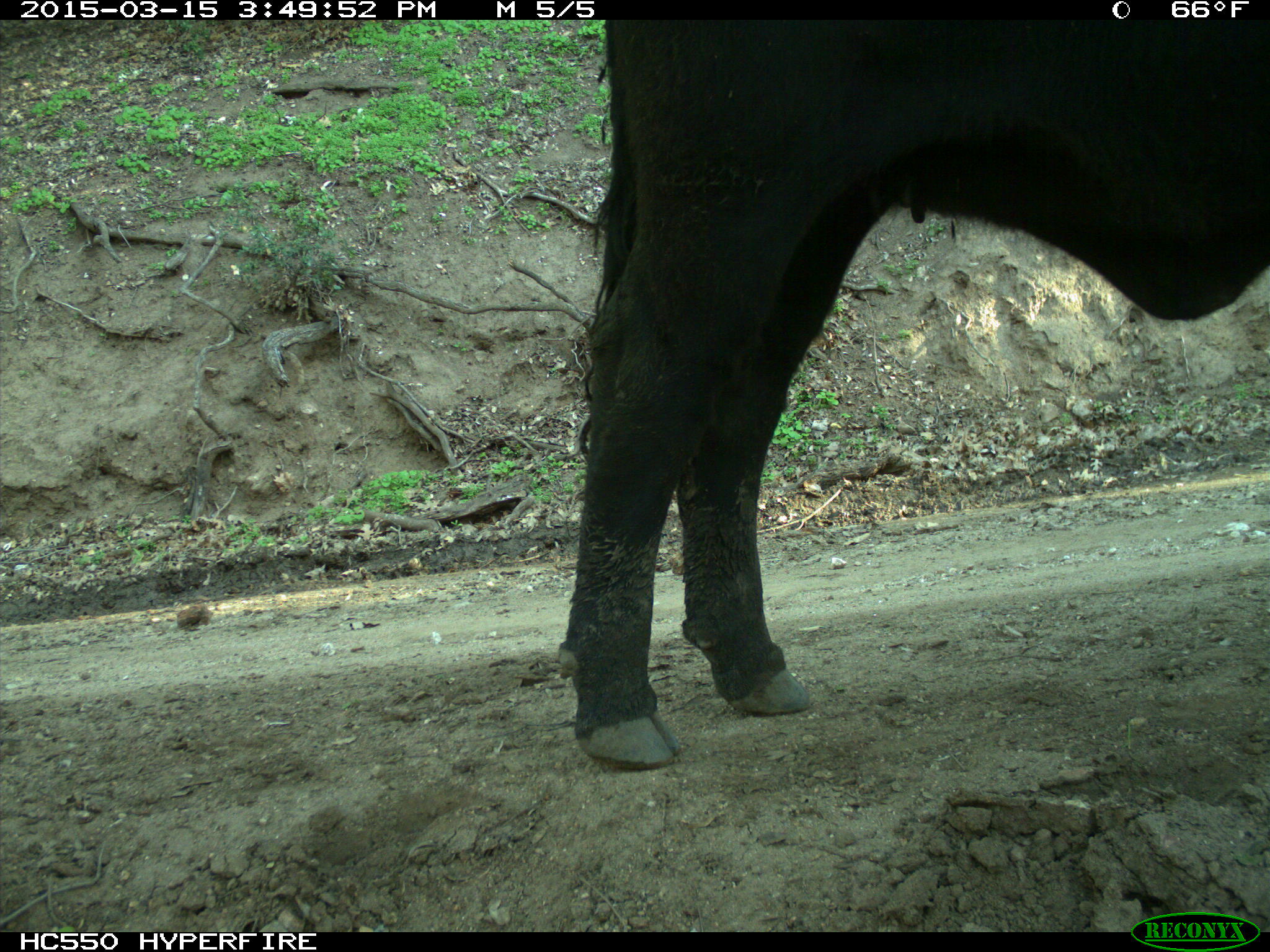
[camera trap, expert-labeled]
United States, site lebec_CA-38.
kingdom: Animalia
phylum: Chordata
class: Mammalia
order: Artiodactyla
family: Bovidae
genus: Bos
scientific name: Bos taurus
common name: domestic cow